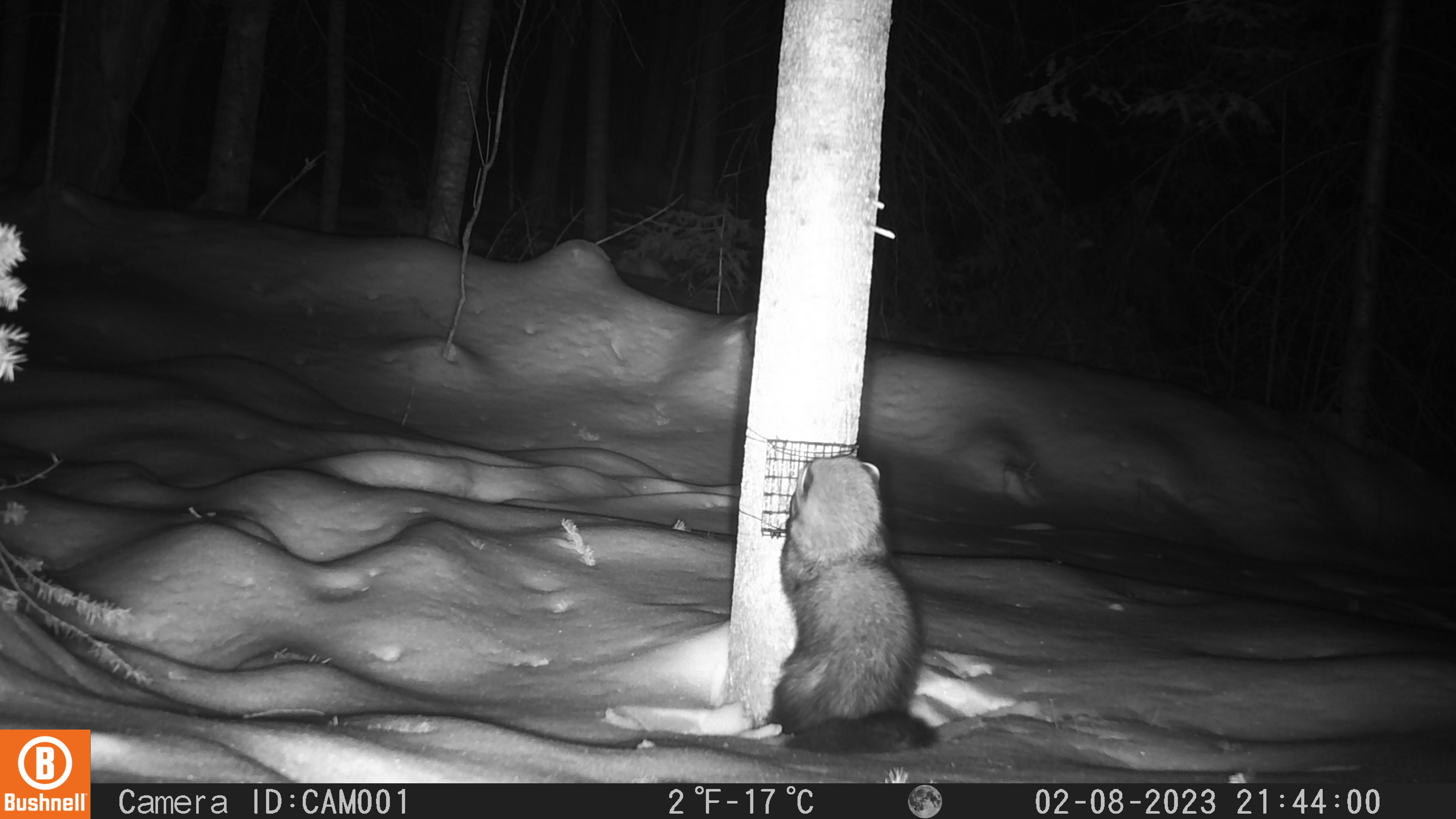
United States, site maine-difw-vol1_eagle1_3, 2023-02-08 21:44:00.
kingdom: Animalia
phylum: Chordata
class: Mammalia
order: Carnivora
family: Mustelidae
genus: Pekania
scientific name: Pekania pennanti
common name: fisher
Fisher (Pekania pennanti).